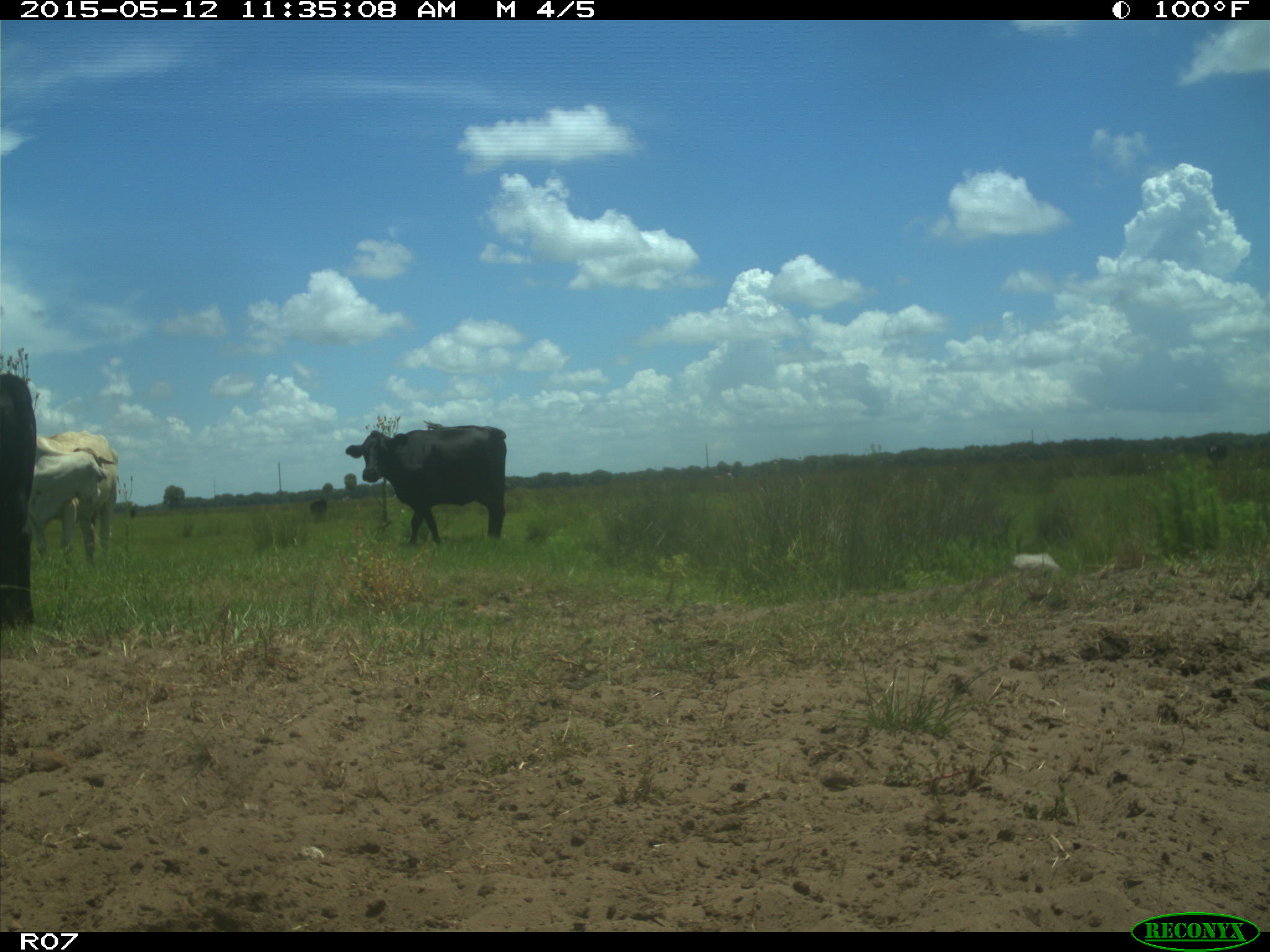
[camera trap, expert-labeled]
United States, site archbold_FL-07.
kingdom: Animalia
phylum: Chordata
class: Mammalia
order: Artiodactyla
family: Bovidae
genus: Bos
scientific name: Bos taurus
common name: domestic cow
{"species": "Bos taurus (domestic cow)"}